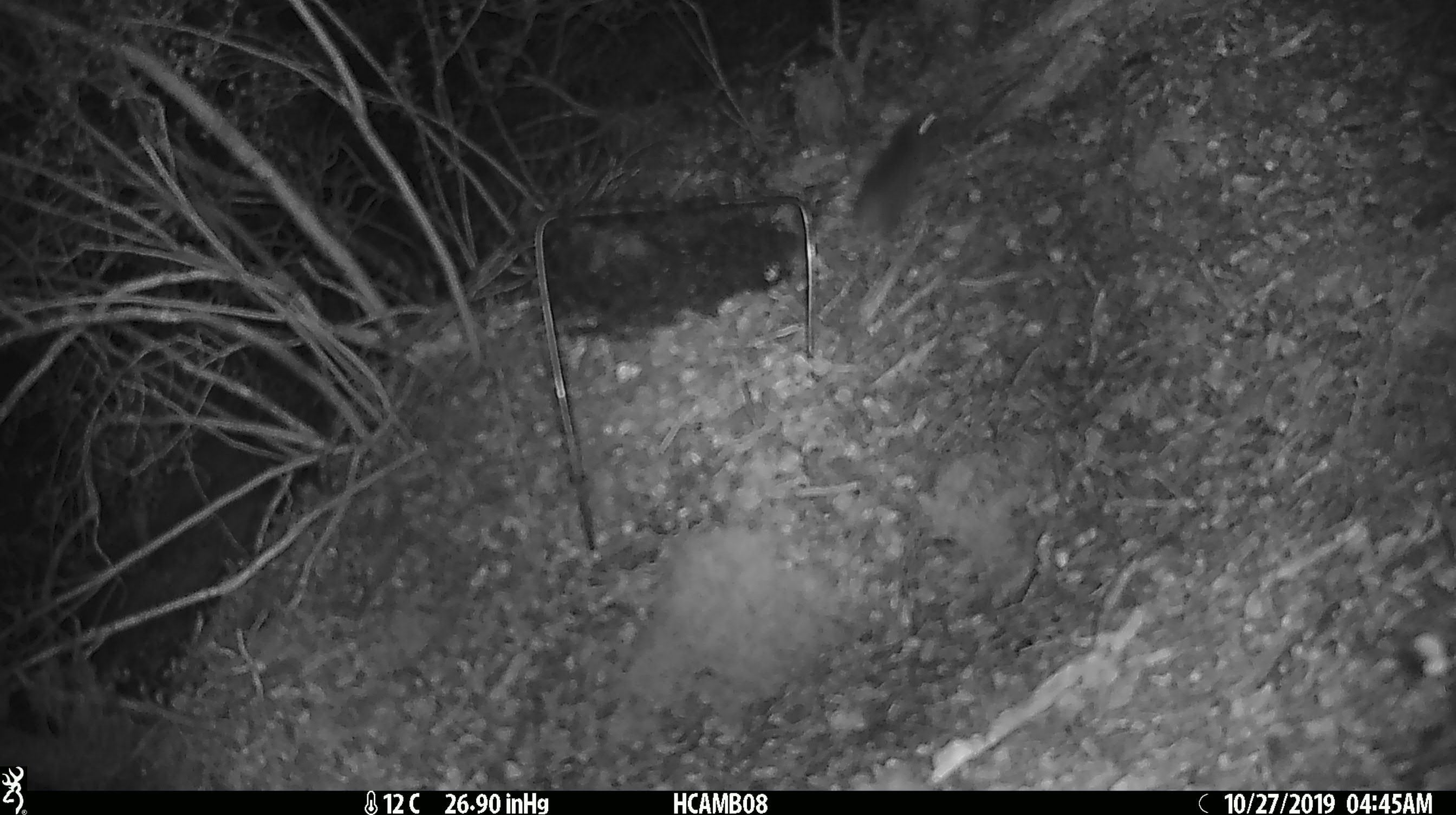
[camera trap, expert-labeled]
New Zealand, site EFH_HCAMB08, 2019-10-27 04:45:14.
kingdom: Animalia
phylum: Chordata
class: Mammalia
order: Rodentia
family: Muridae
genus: Mus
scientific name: Mus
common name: mouse